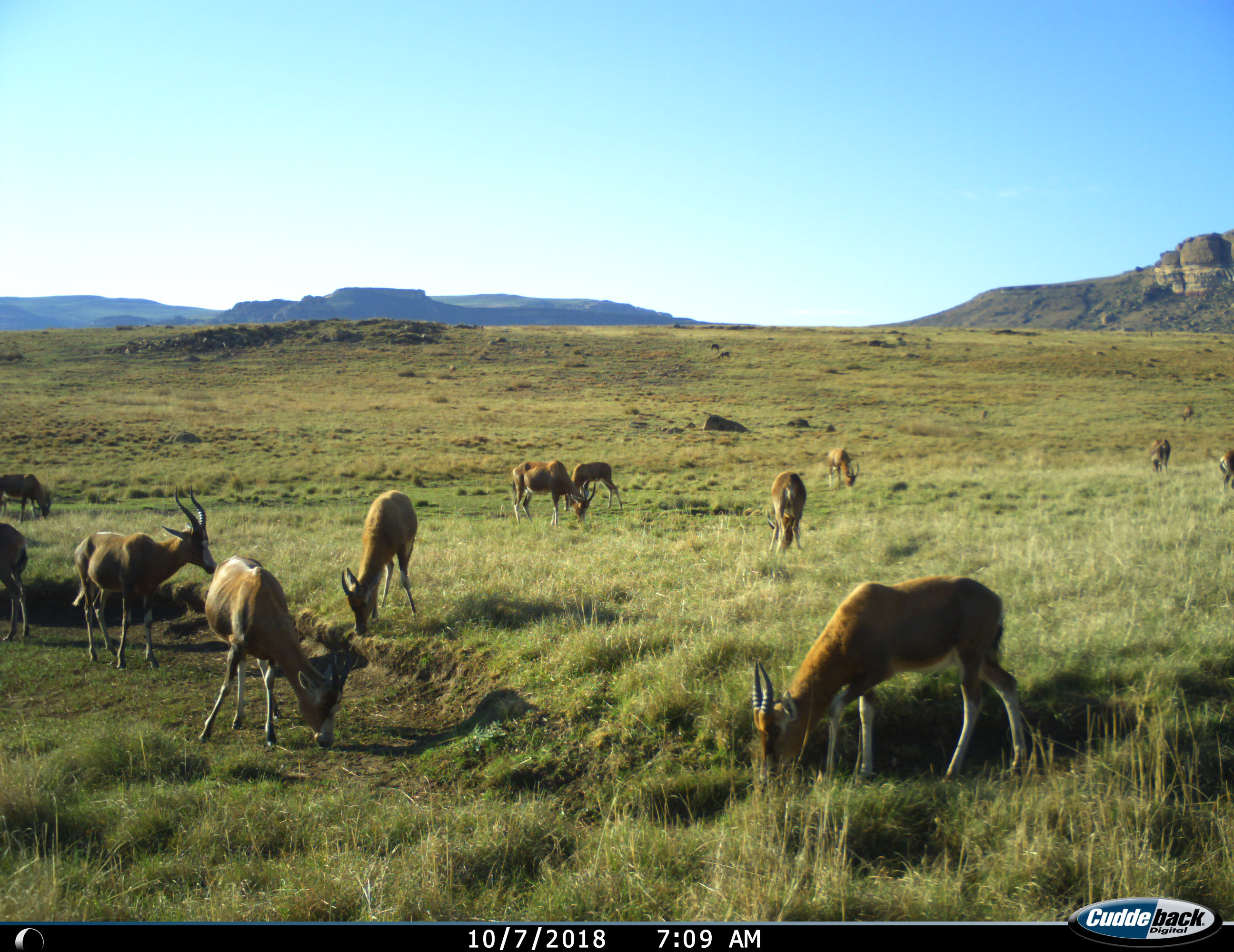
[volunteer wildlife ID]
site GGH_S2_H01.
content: unidentified animal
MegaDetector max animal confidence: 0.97